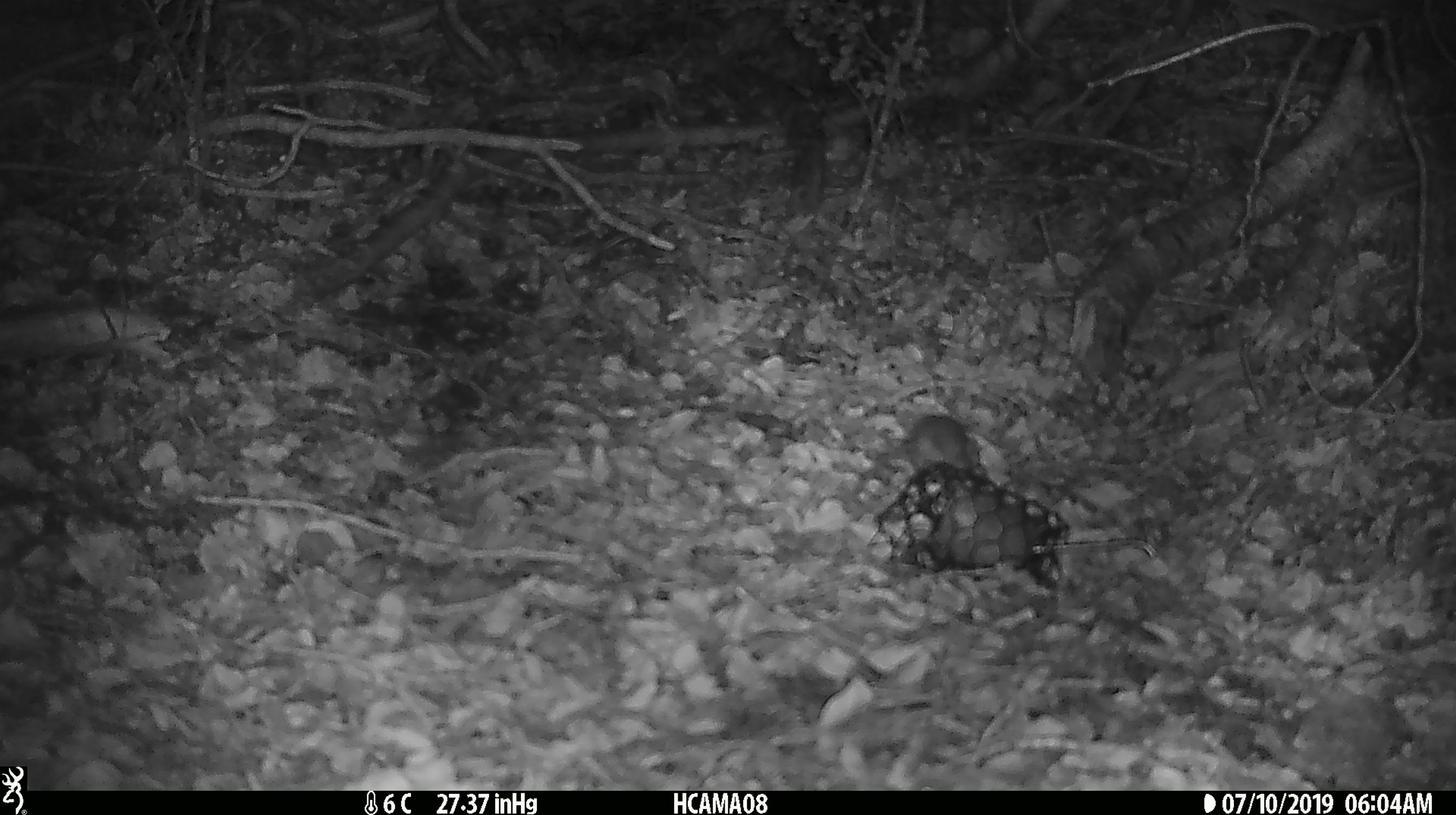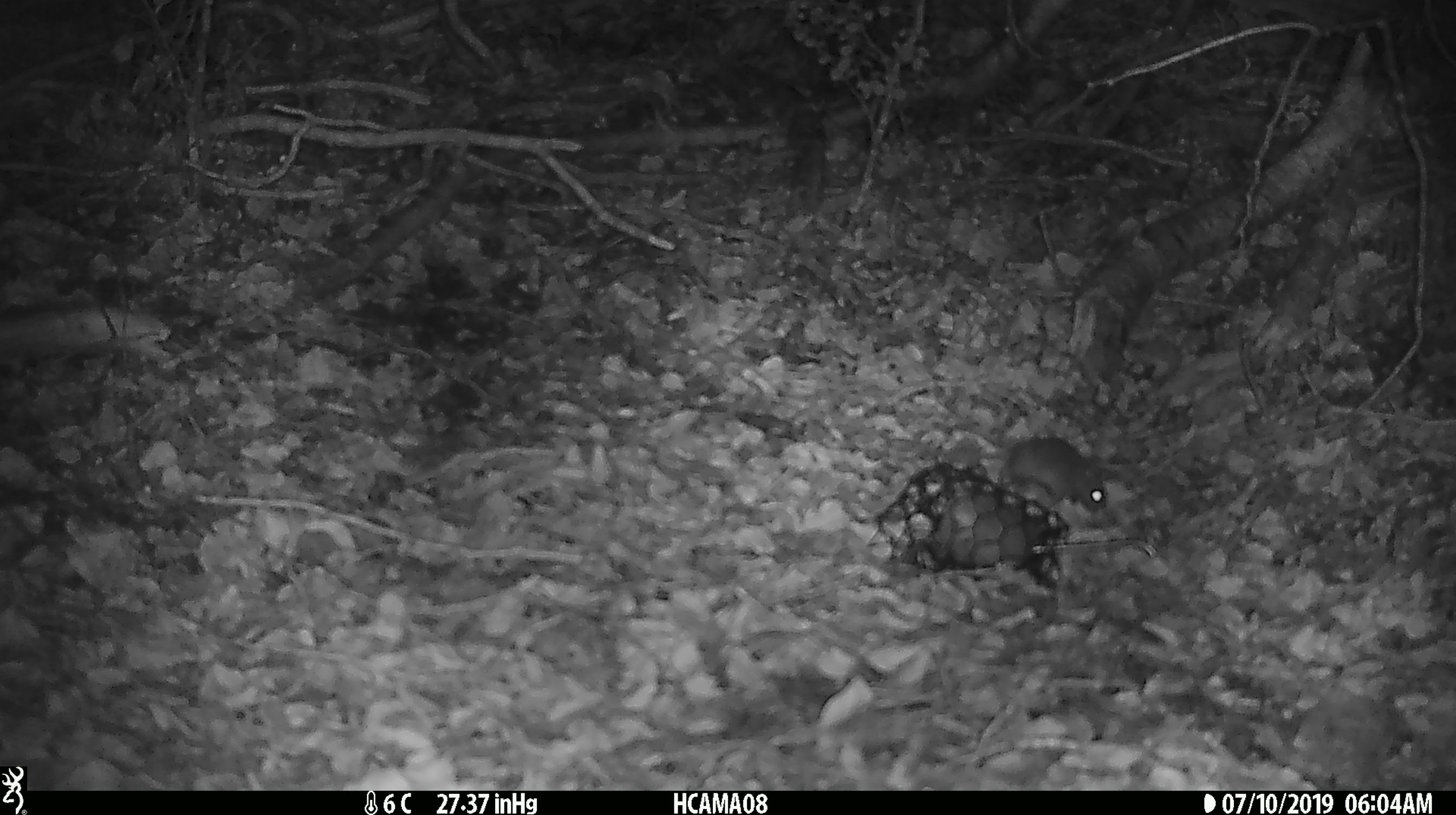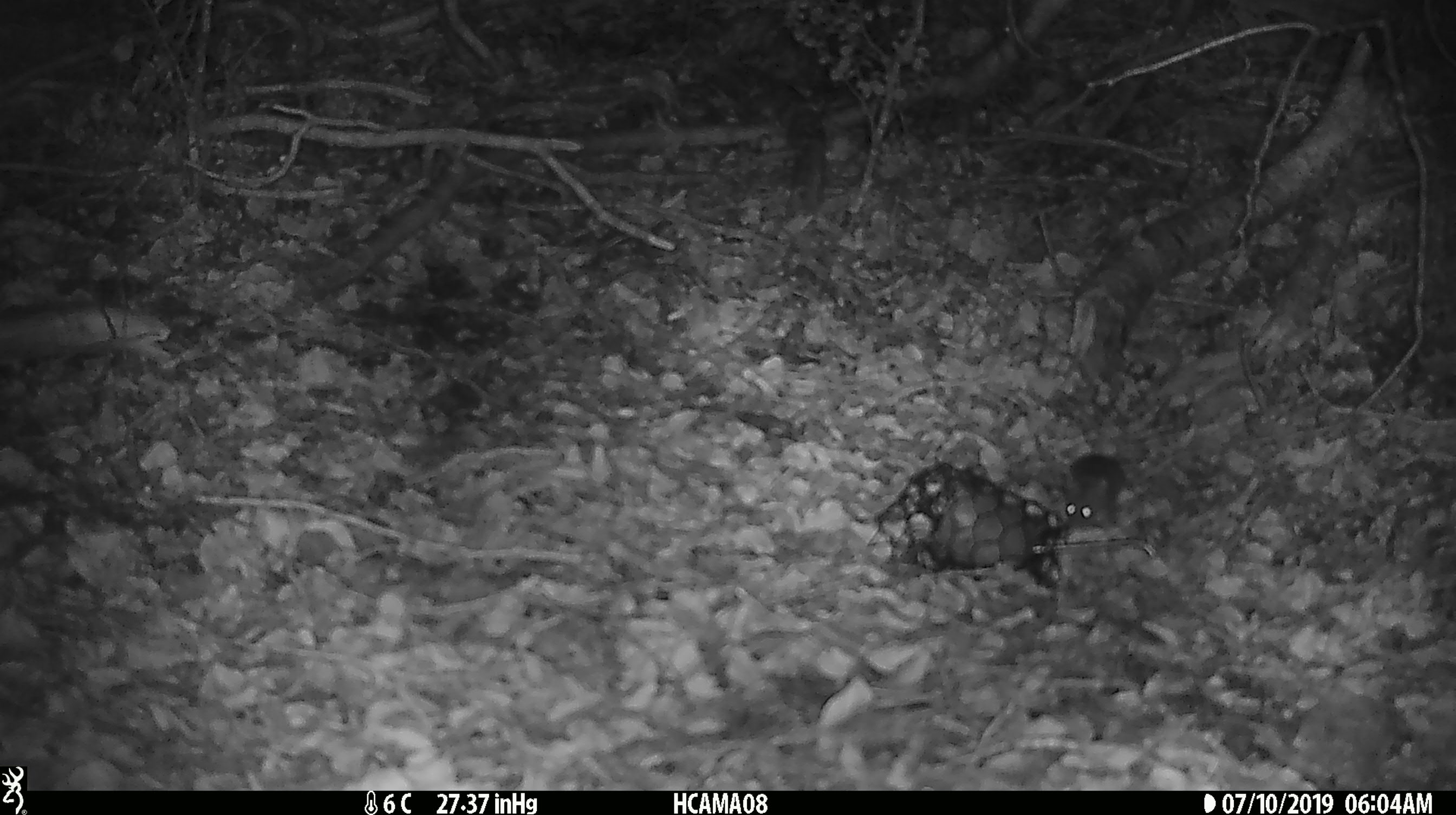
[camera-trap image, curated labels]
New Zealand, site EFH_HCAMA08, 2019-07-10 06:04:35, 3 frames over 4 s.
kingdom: Animalia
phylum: Chordata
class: Mammalia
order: Rodentia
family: Muridae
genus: Mus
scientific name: Mus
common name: mouse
Mouse (Mus).